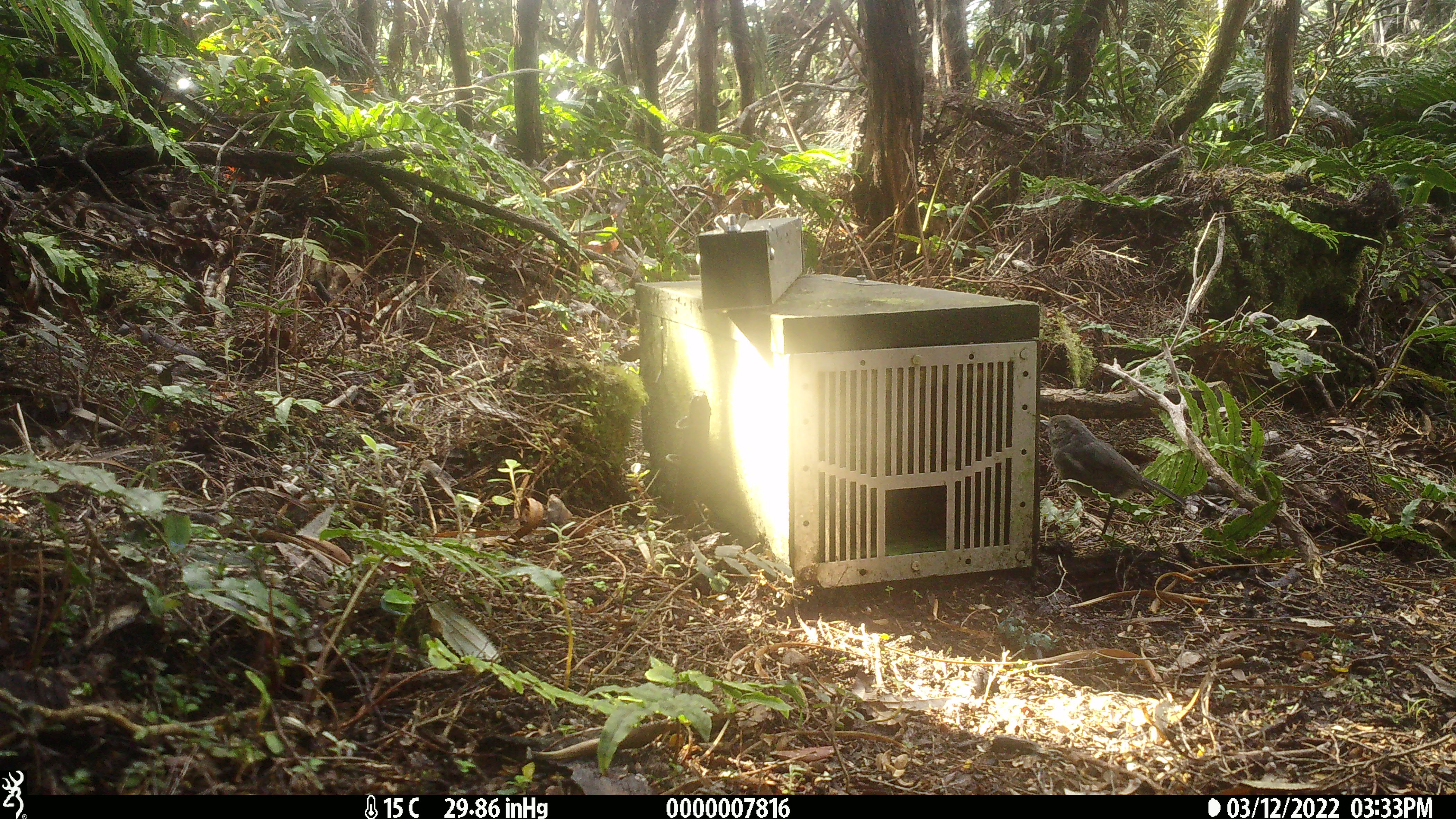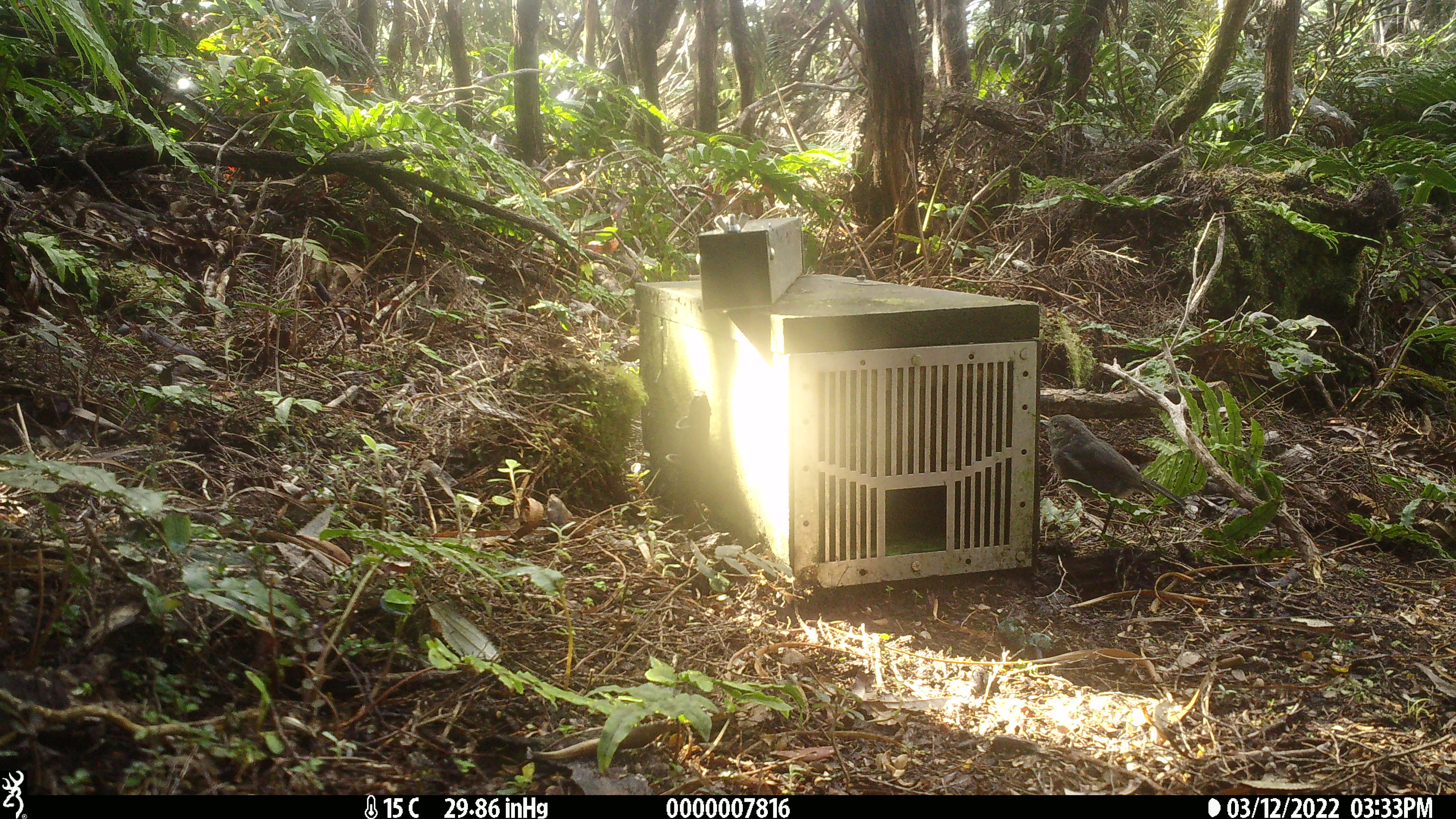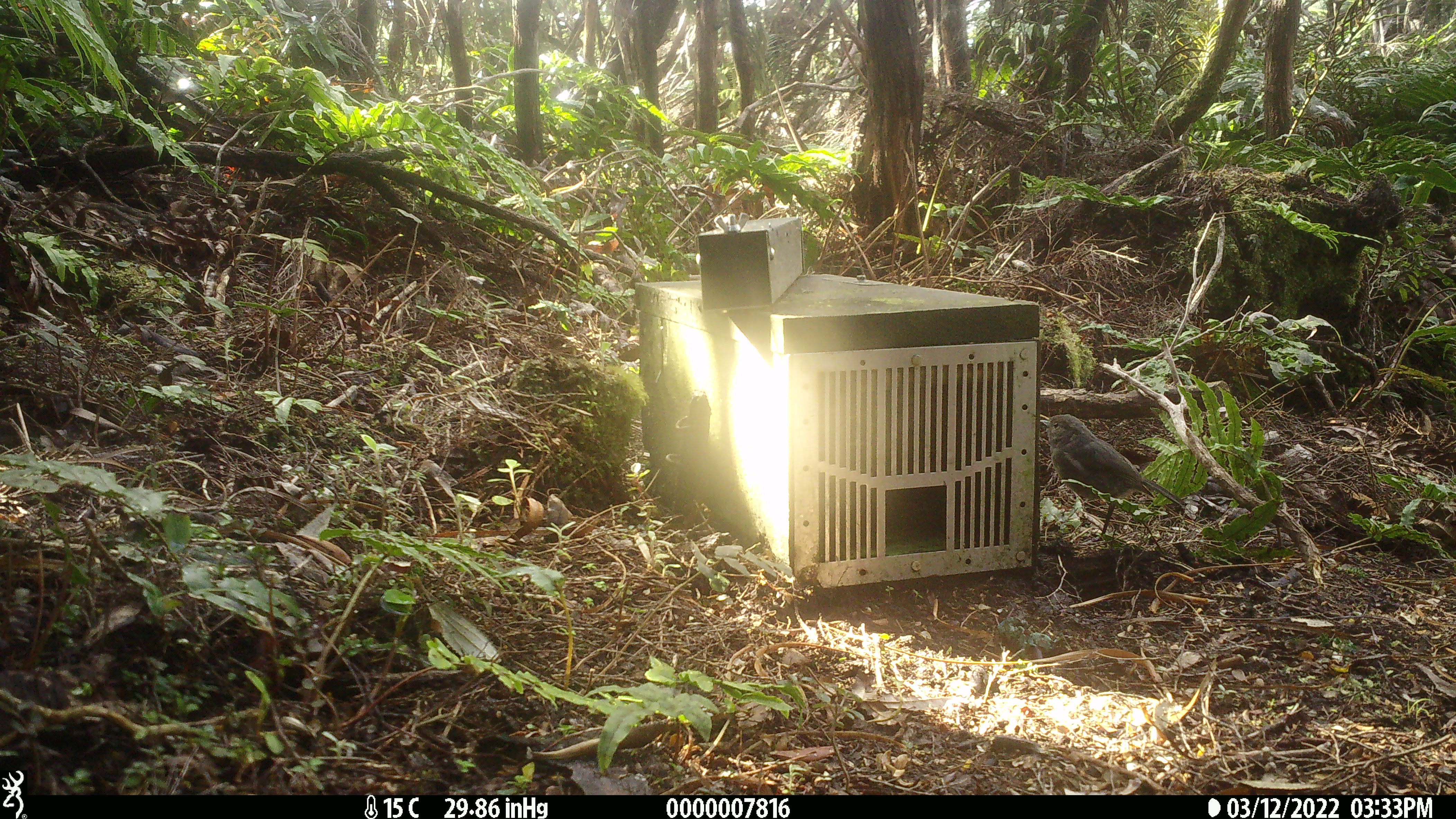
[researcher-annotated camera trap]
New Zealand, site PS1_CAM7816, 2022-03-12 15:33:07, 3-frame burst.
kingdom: Animalia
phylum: Chordata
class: Aves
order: Passeriformes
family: Petroicidae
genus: Petroica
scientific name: Petroica australis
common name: new zealand robin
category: robin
Robin (new zealand robin) (Petroica australis).